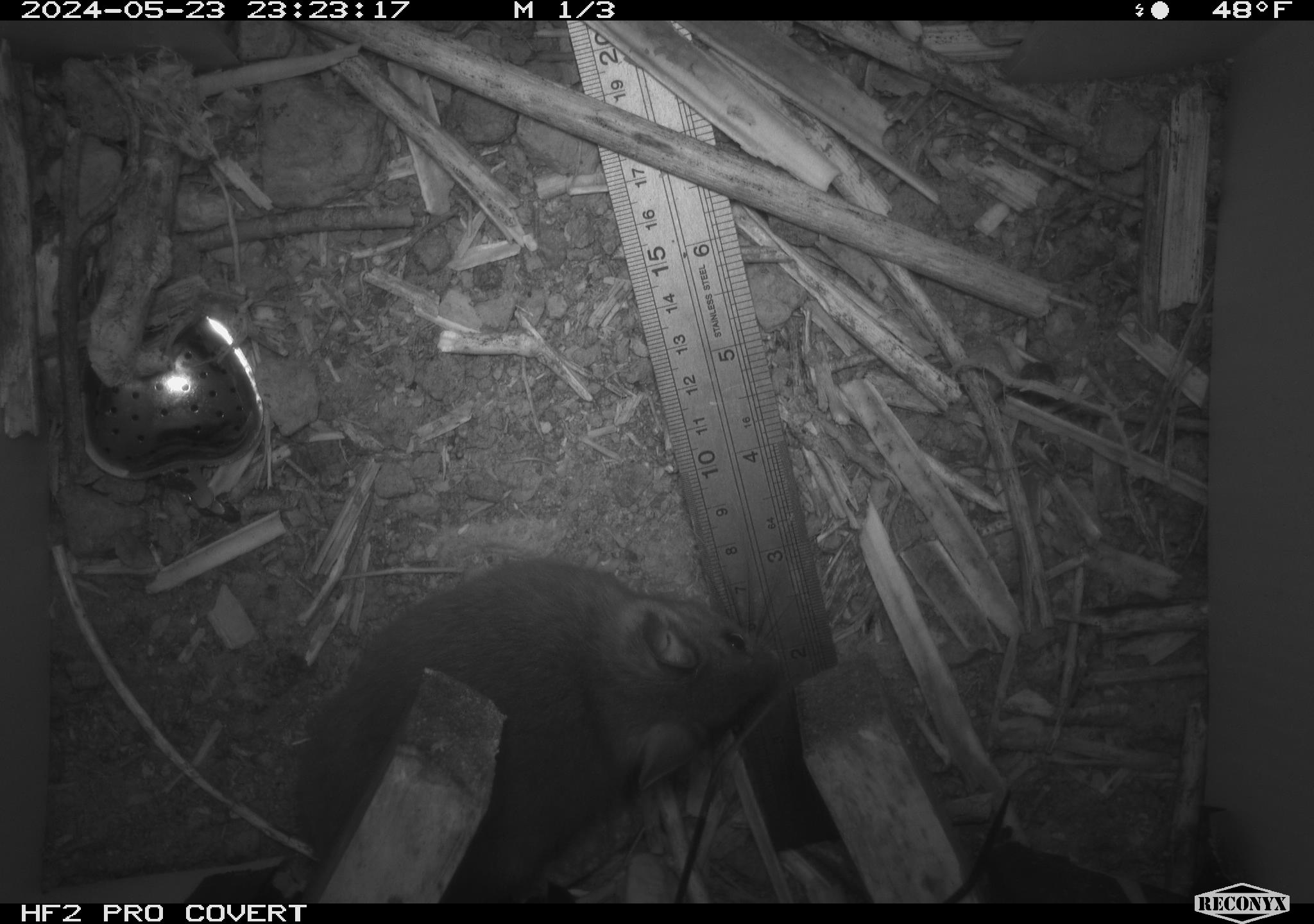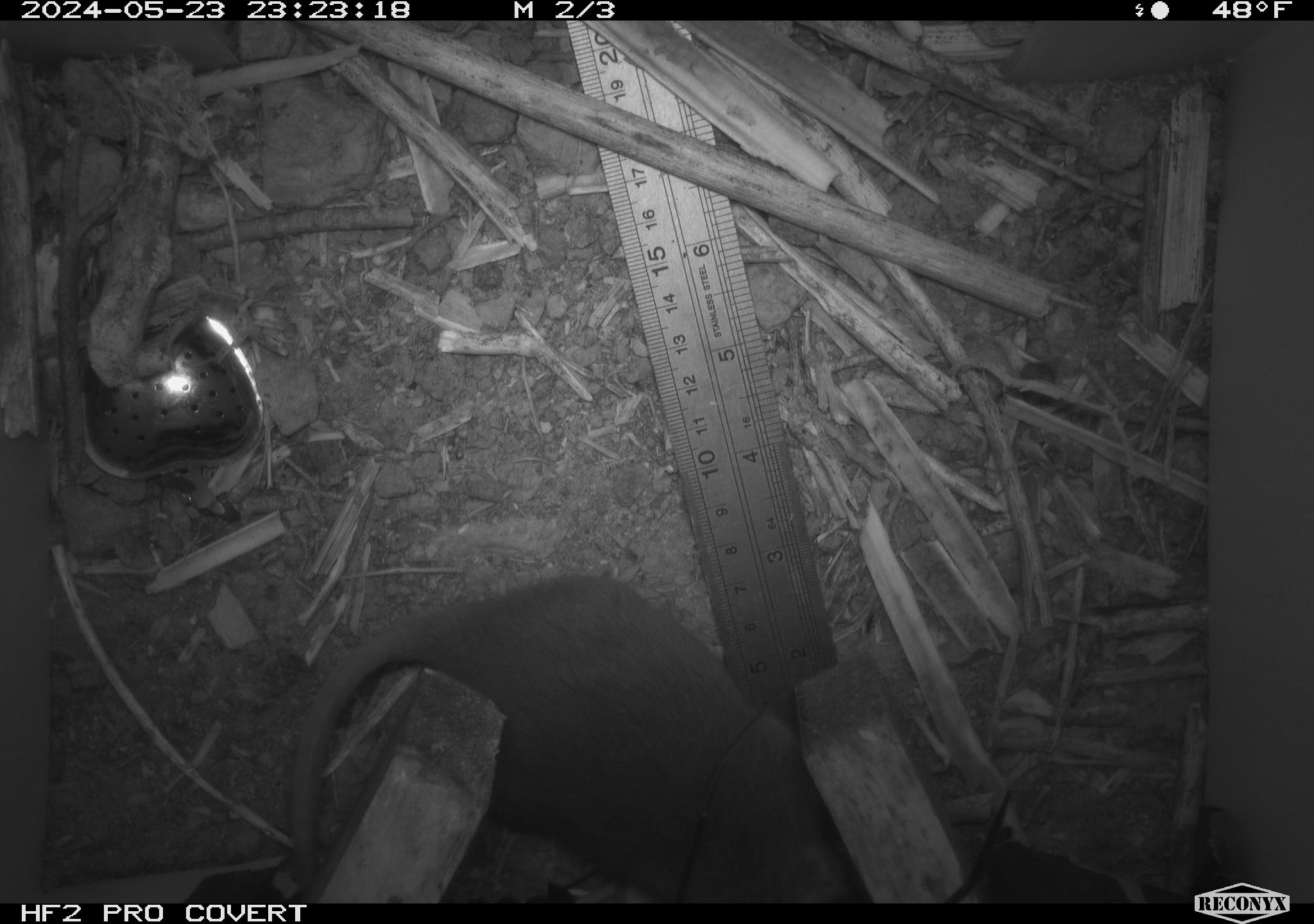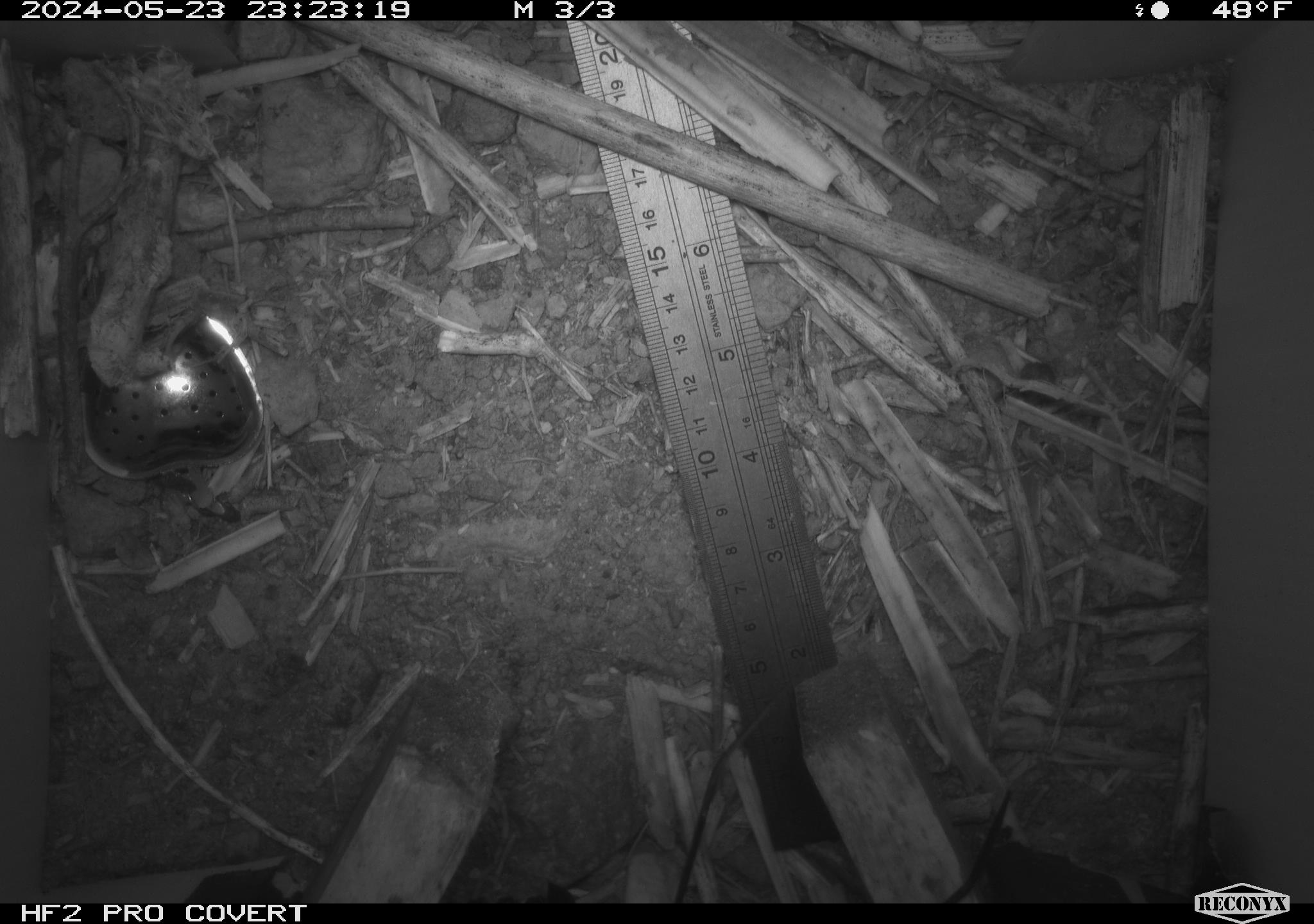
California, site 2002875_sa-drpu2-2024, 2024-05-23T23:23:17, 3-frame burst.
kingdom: Animalia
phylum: Chordata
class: Mammalia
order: Rodentia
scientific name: Rodentia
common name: rodent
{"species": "rodent (Rodentia)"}